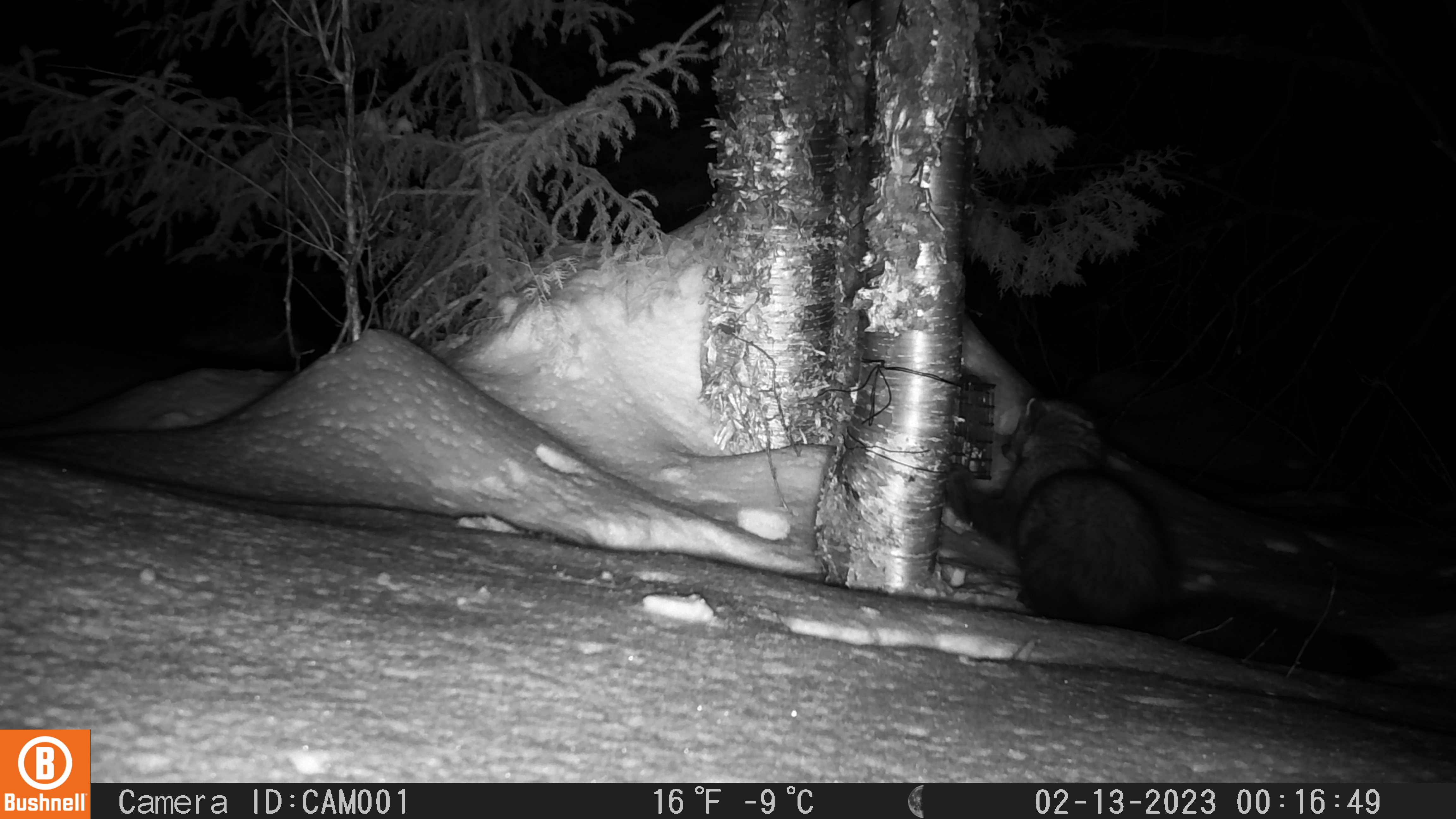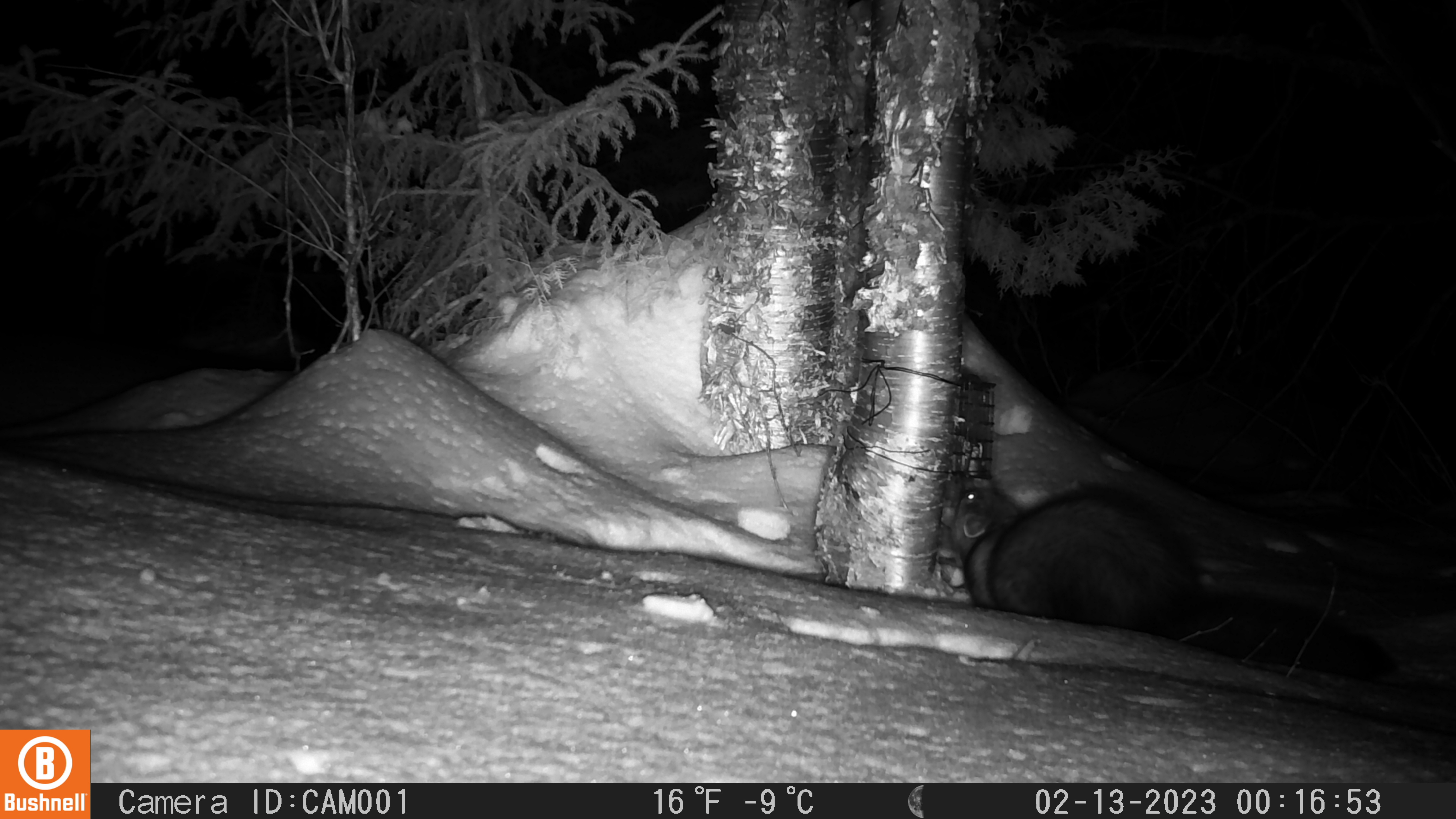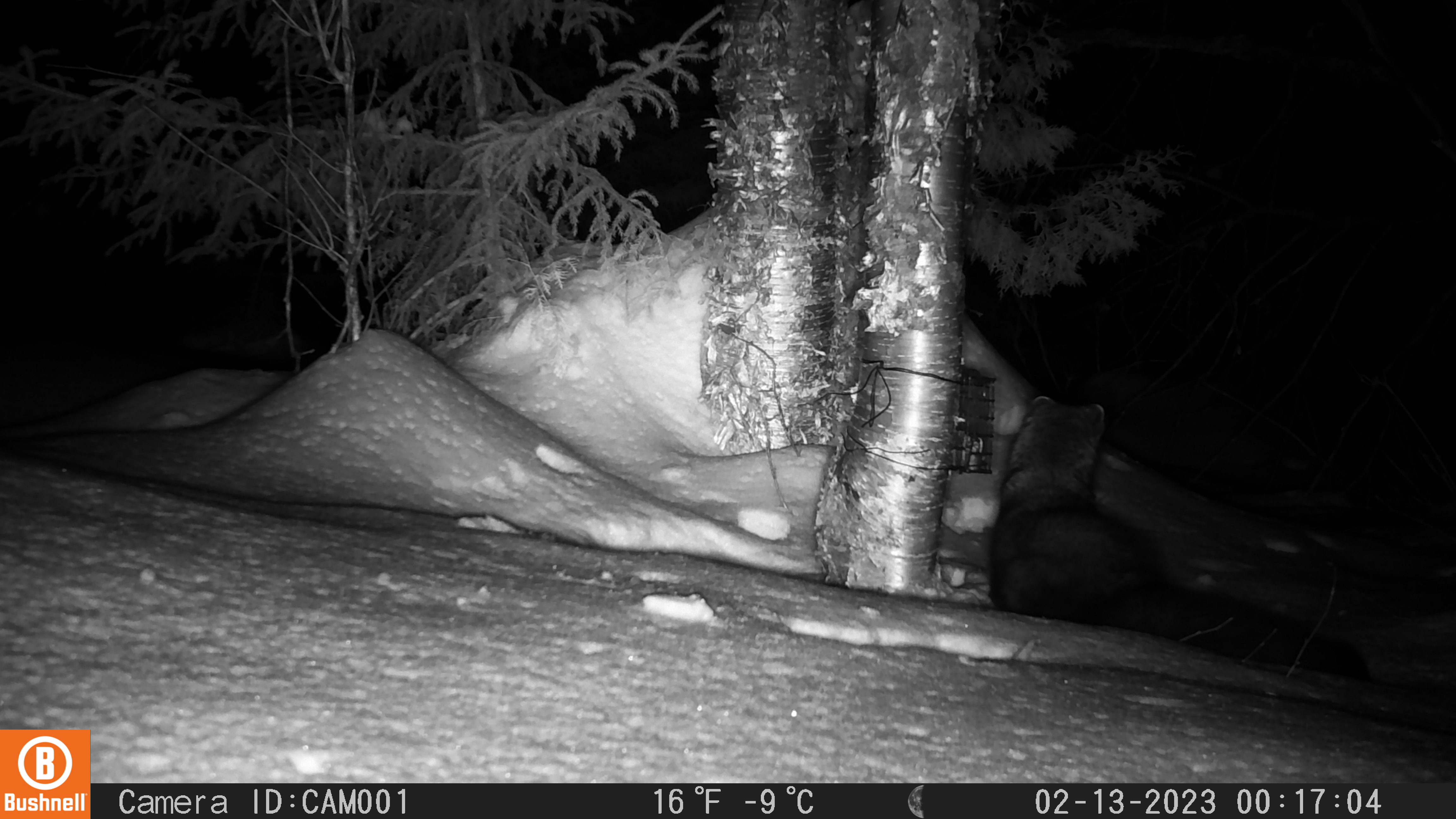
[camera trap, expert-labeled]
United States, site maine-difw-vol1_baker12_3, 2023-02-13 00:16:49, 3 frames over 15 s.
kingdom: Animalia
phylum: Chordata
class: Mammalia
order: Carnivora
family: Mustelidae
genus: Pekania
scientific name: Pekania pennanti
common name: fisher